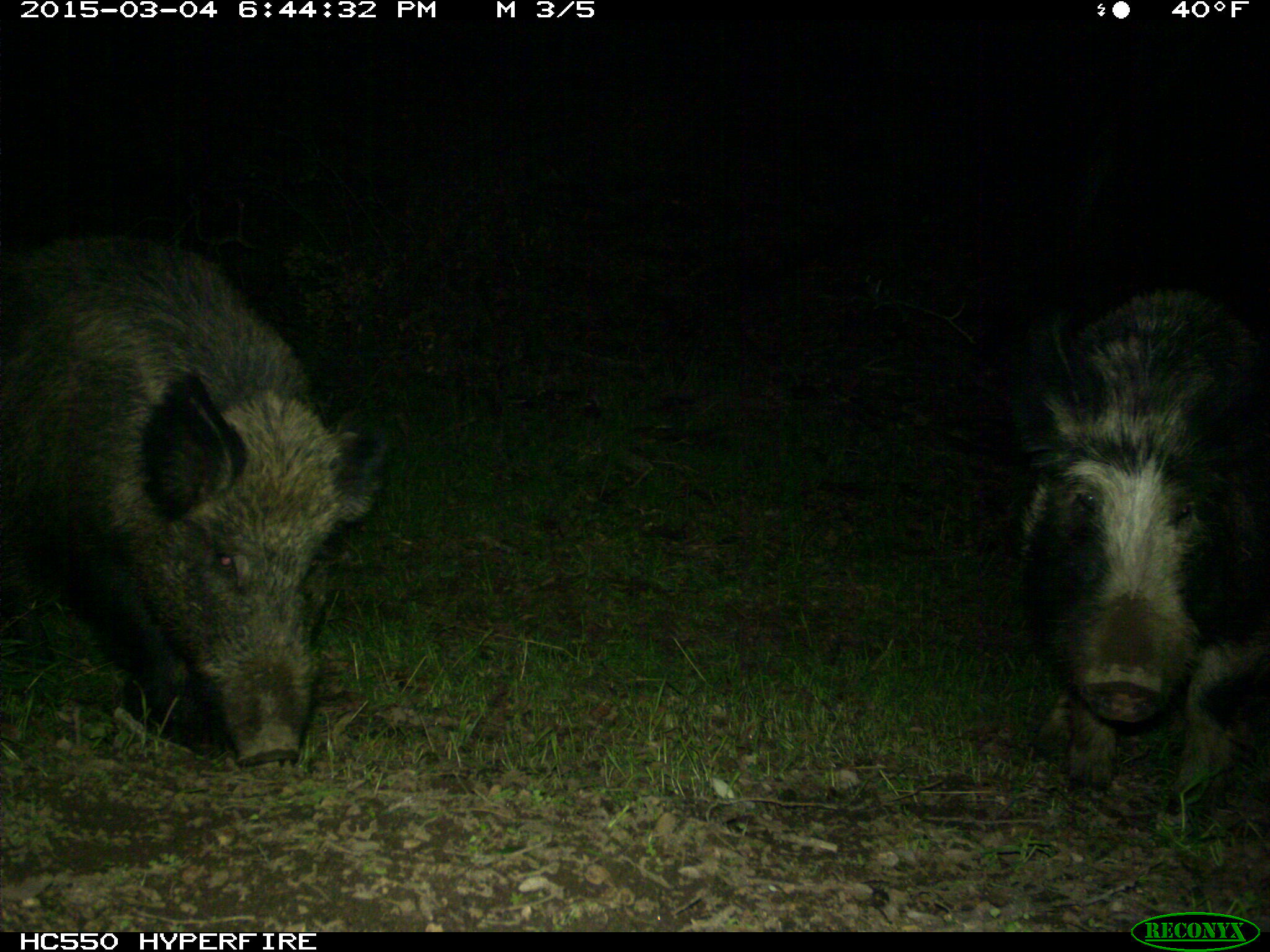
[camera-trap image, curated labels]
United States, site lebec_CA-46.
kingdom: Animalia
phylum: Chordata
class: Mammalia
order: Artiodactyla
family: Suidae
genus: Sus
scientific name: Sus scrofa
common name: wild boar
Sus scrofa (wild boar).